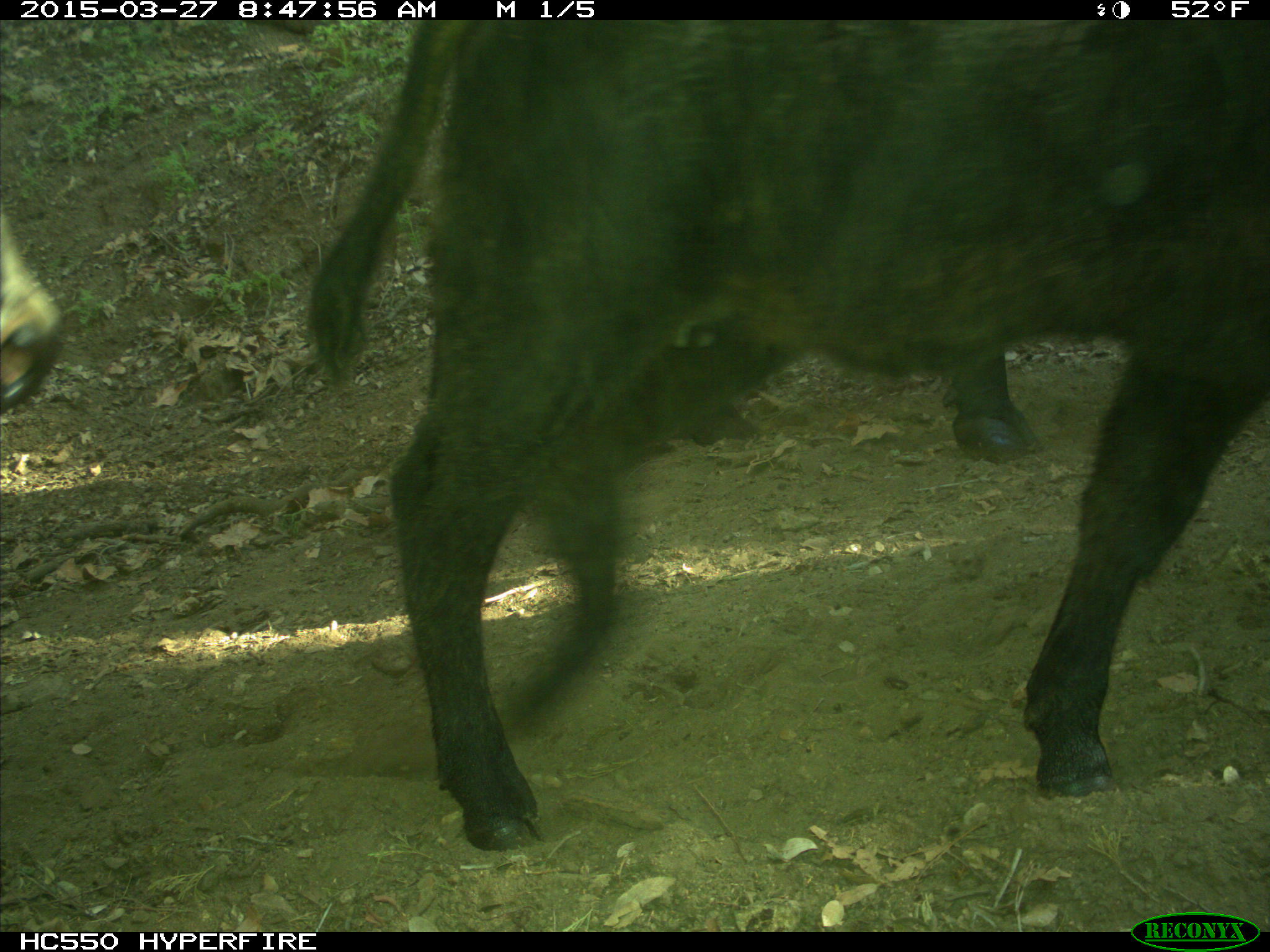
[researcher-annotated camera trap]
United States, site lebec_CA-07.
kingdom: Animalia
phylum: Chordata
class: Mammalia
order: Artiodactyla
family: Bovidae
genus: Bos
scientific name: Bos taurus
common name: domestic cow